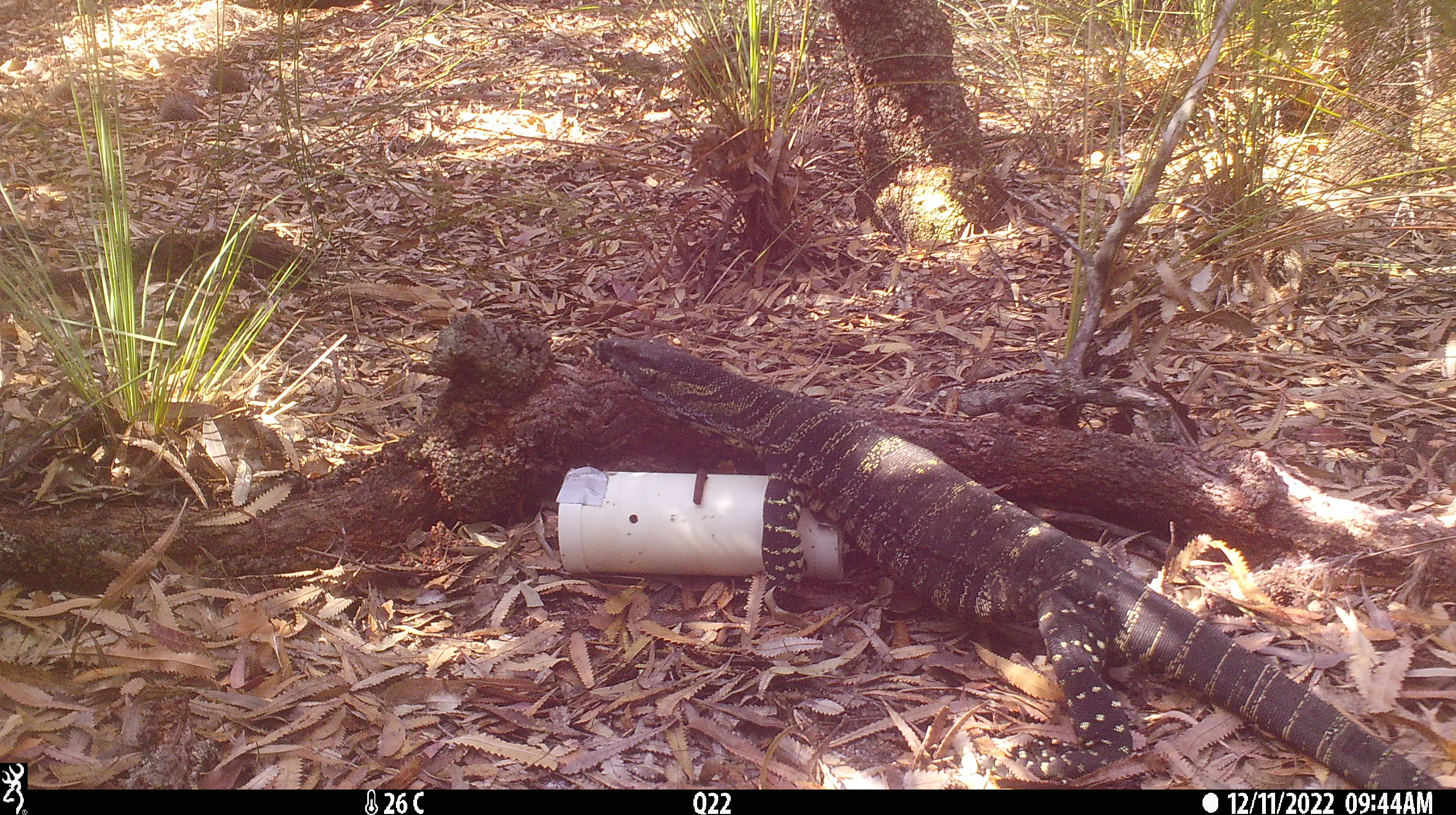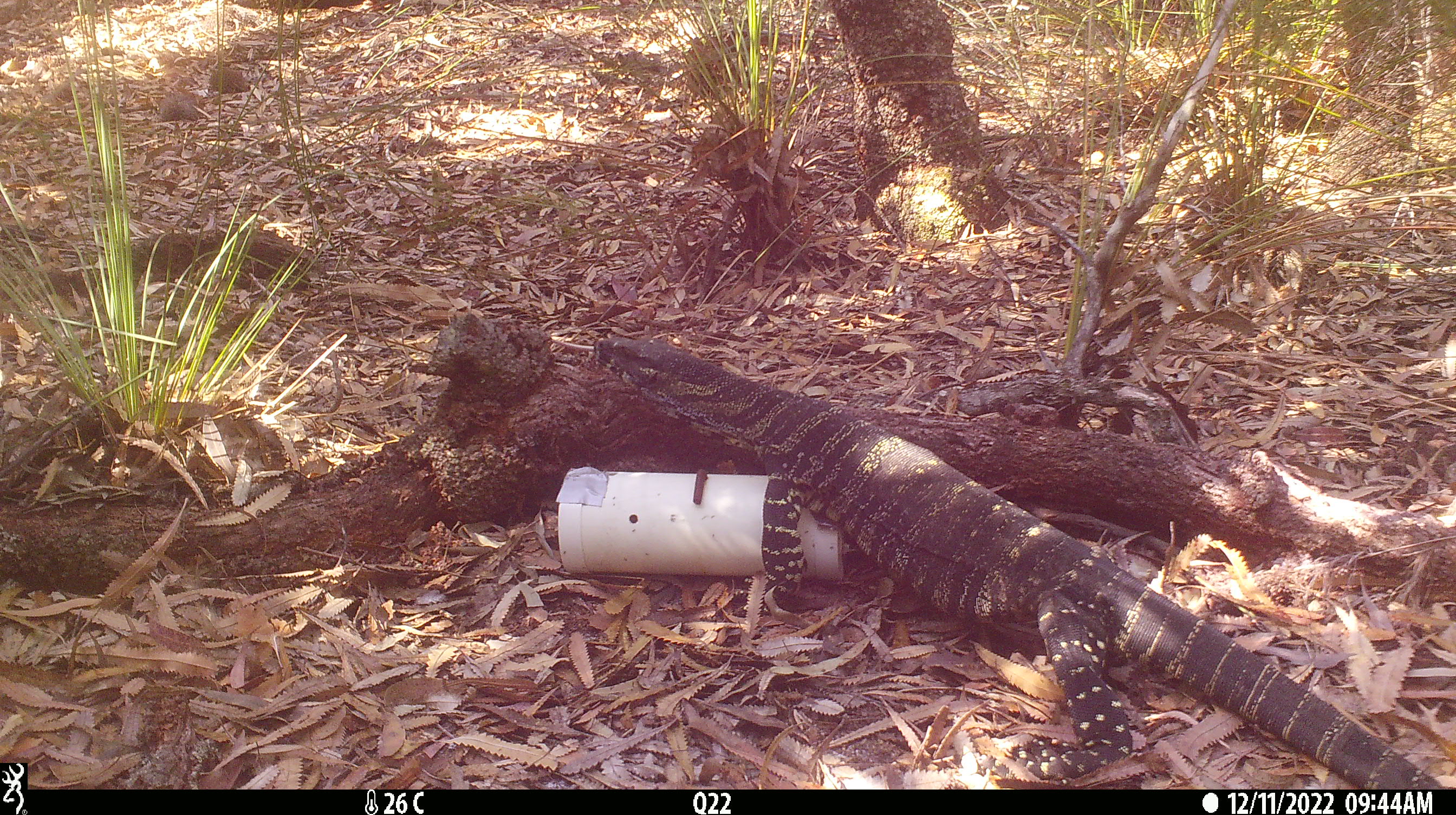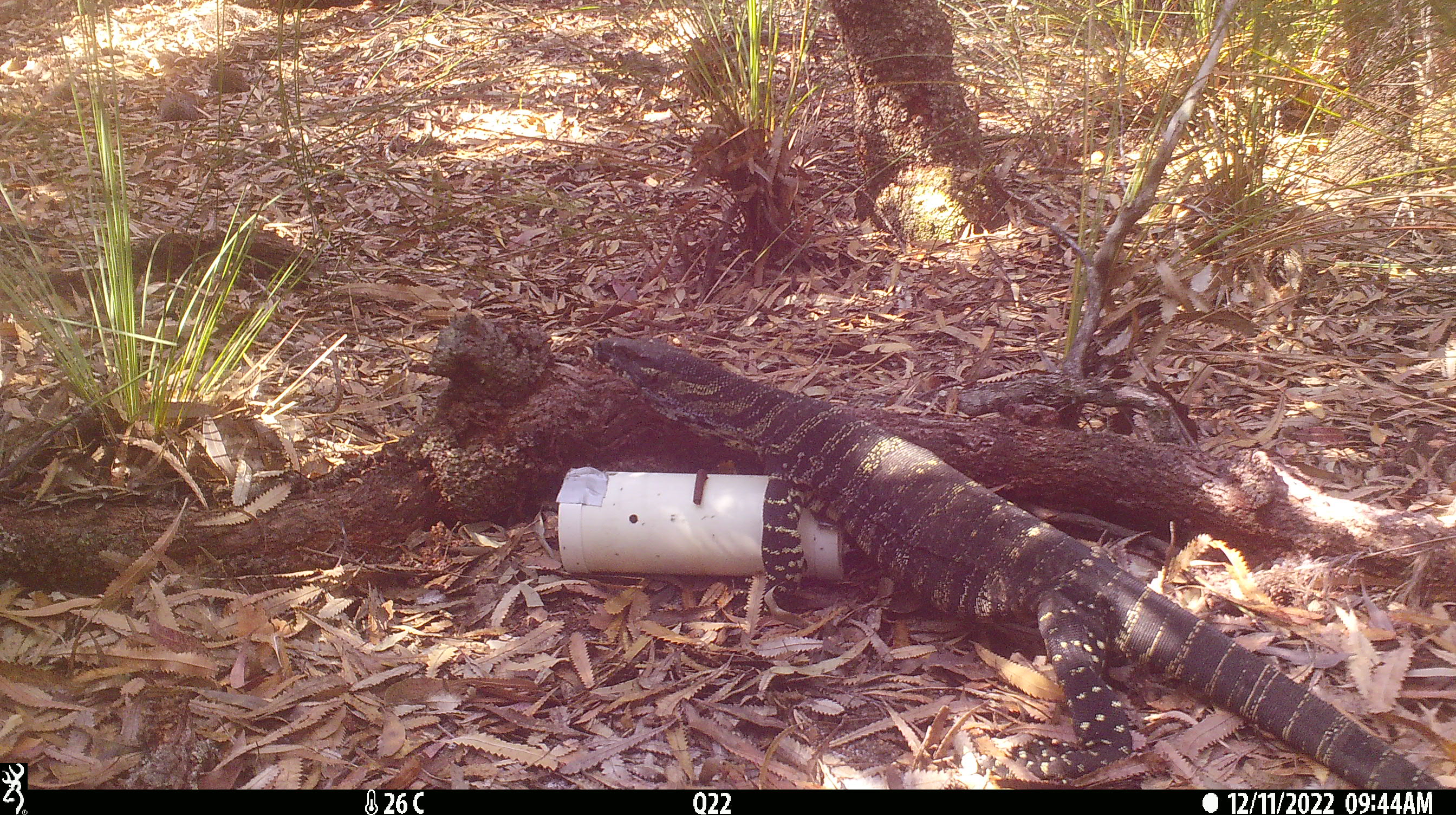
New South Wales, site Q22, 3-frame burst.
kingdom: Animalia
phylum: Chordata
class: Reptilia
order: Squamata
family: Varanidae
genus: Varanus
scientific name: Varanus varius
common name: lace monitor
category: goanna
Goanna (lace monitor) (Varanus varius).